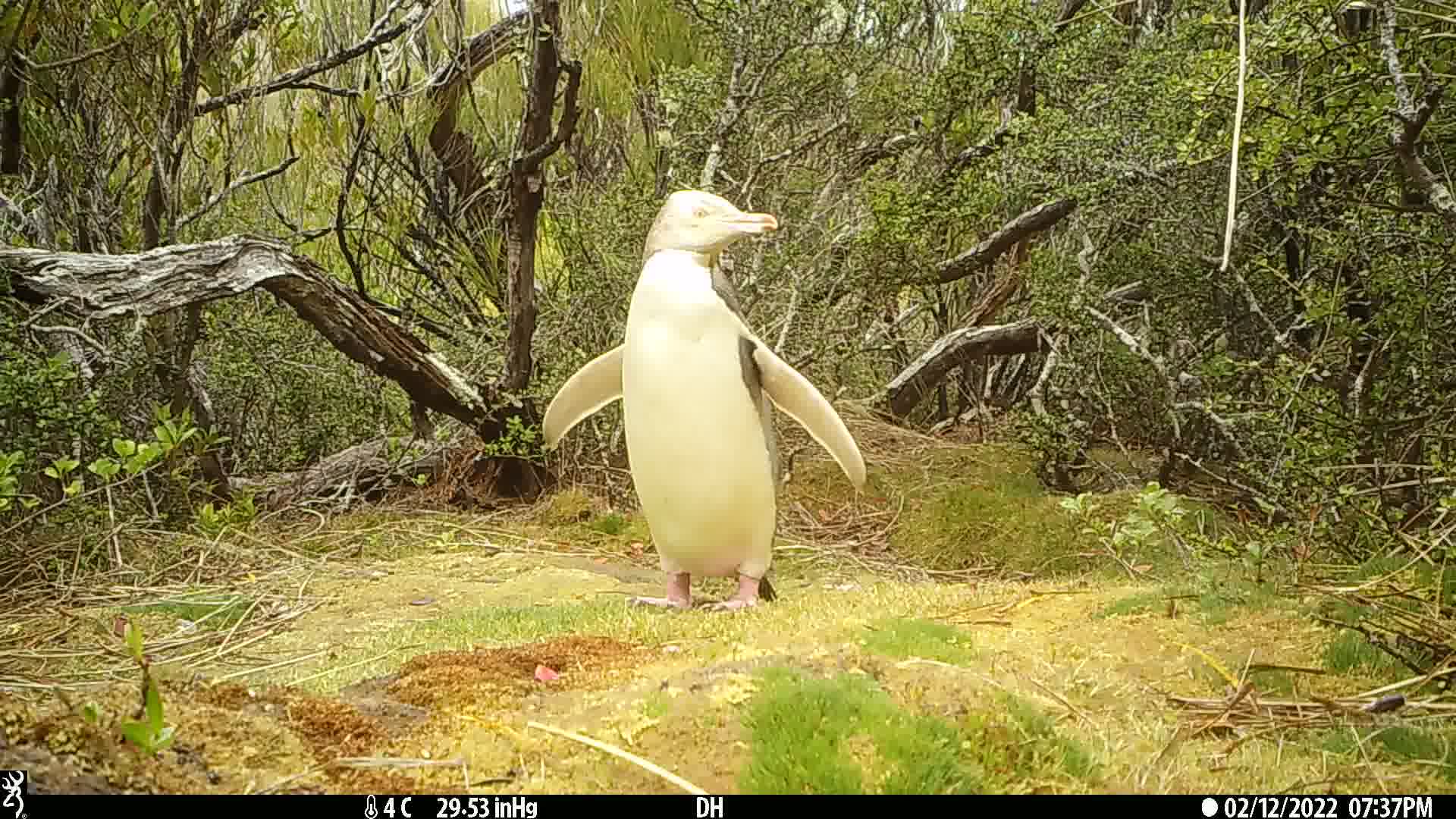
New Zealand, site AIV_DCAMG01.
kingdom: Animalia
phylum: Chordata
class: Aves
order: Sphenisciformes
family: Spheniscidae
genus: Megadyptes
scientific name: Megadyptes antipodes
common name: yellow-eyed penguin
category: yellow eyed penguin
Yellow eyed penguin (yellow-eyed penguin) (Megadyptes antipodes).